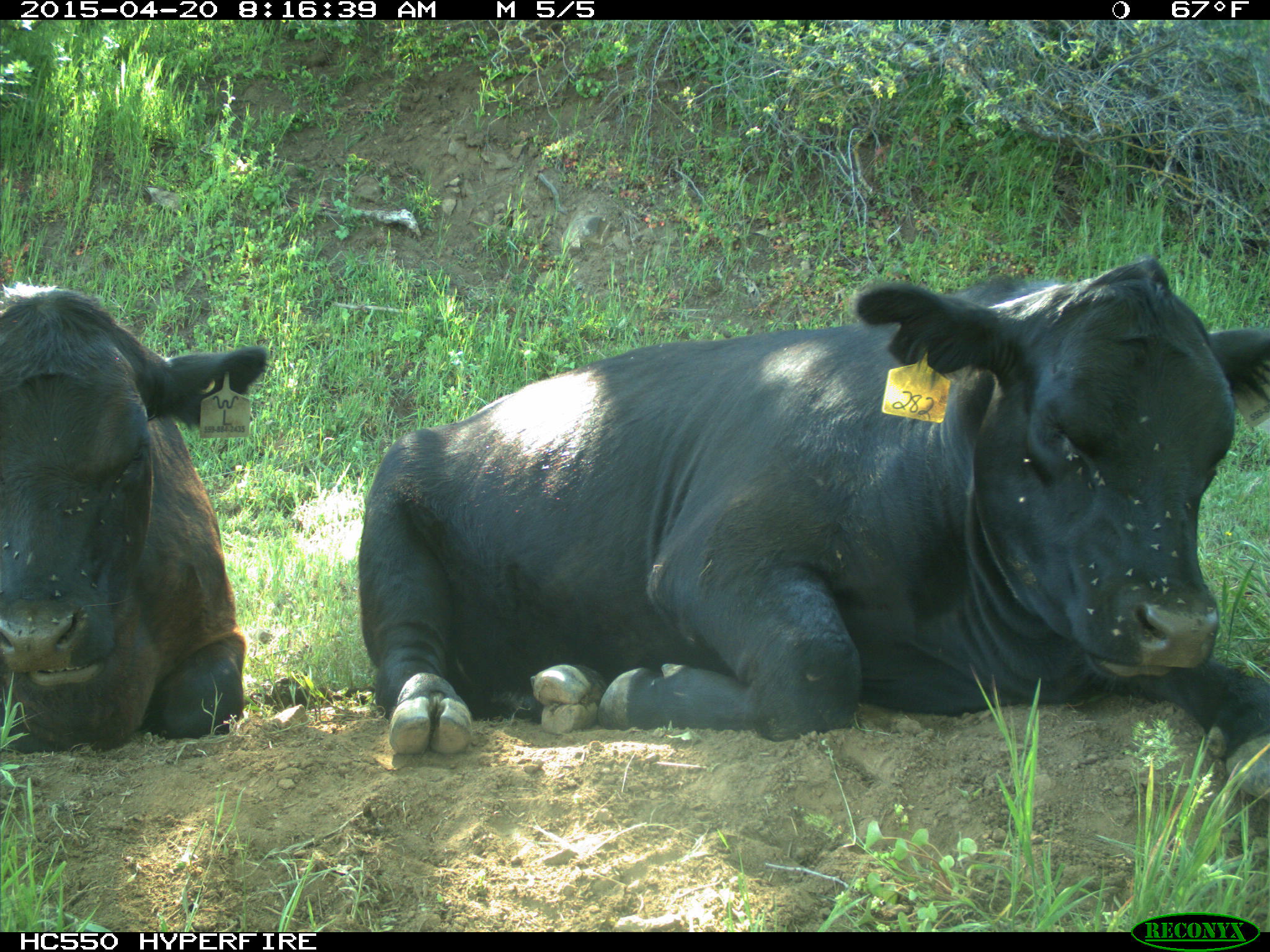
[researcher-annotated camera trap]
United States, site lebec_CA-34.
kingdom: Animalia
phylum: Chordata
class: Mammalia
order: Artiodactyla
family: Bovidae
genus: Bos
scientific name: Bos taurus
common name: domestic cow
Bos taurus (domestic cow).